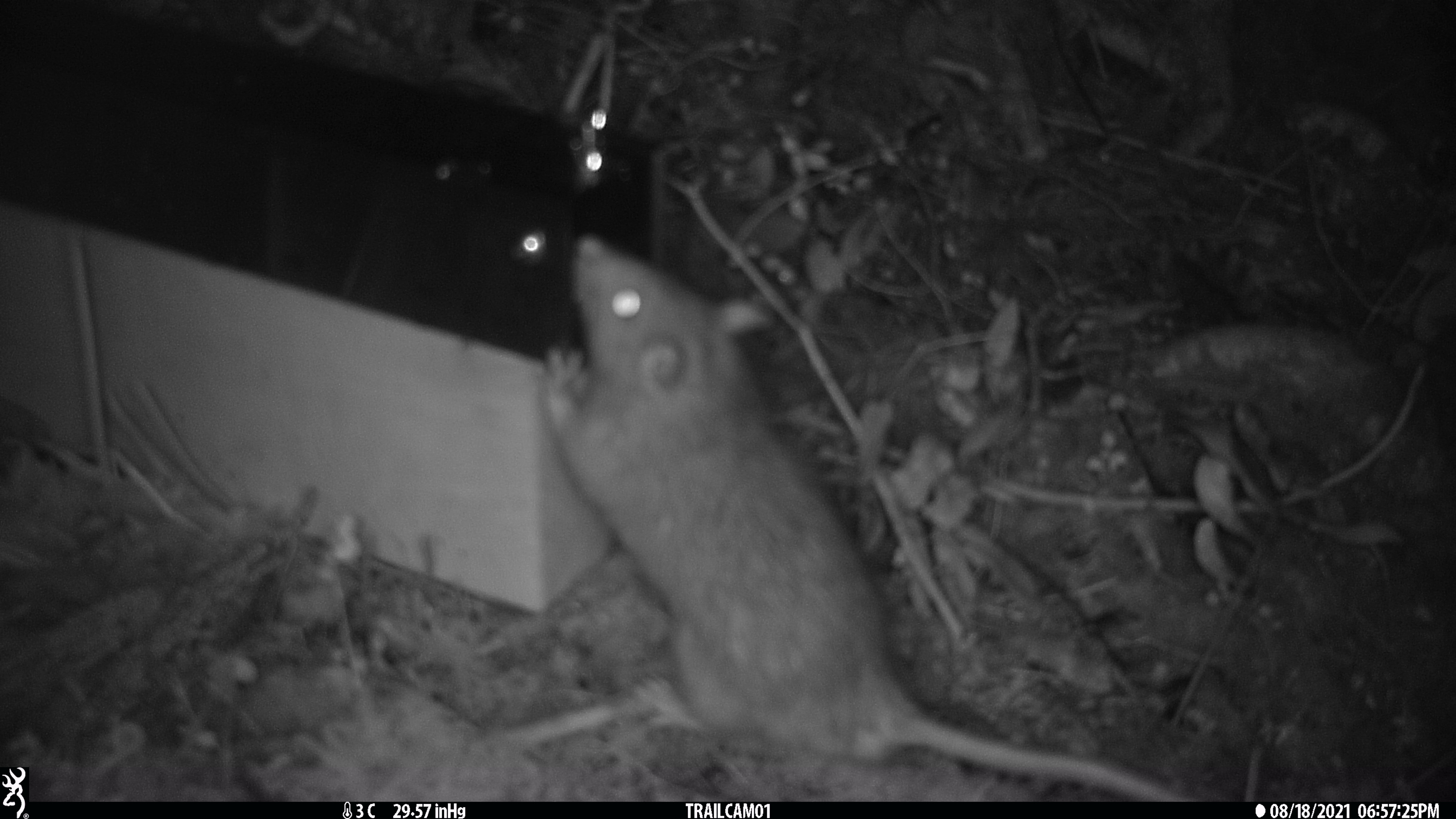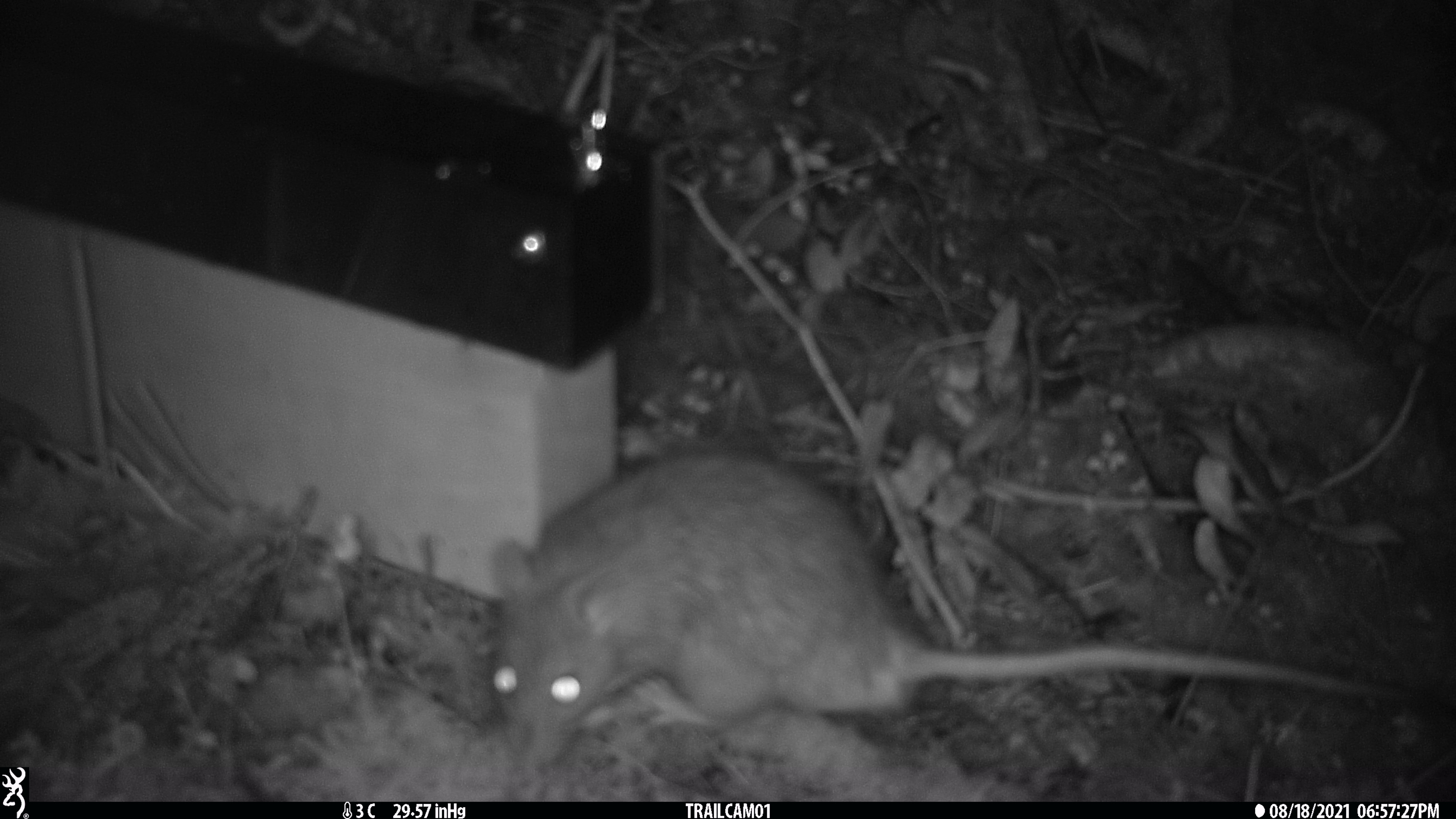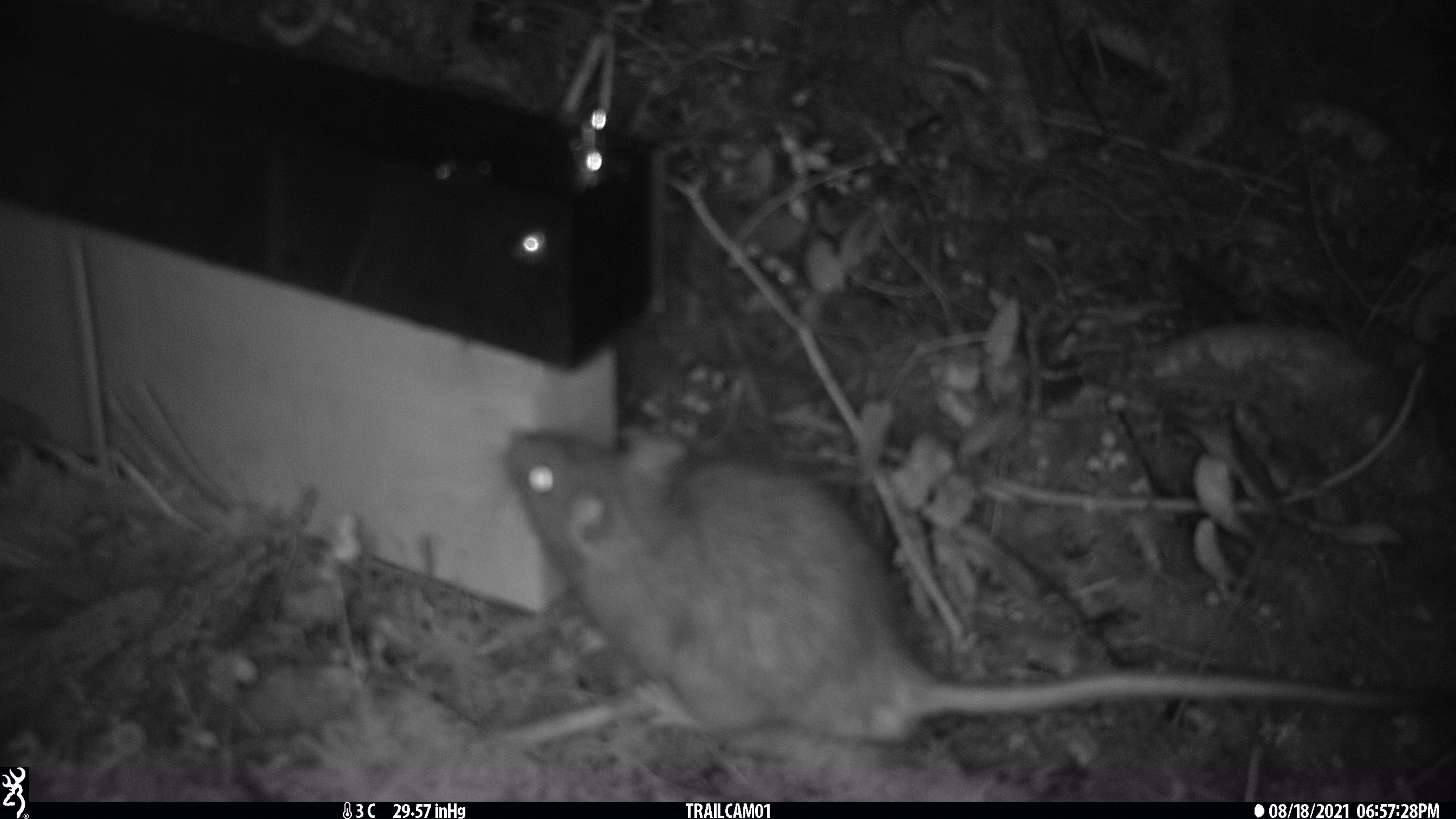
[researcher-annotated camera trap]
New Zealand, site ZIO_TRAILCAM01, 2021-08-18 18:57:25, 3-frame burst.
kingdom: Animalia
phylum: Chordata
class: Mammalia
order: Rodentia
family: Muridae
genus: Rattus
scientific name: Rattus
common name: rat